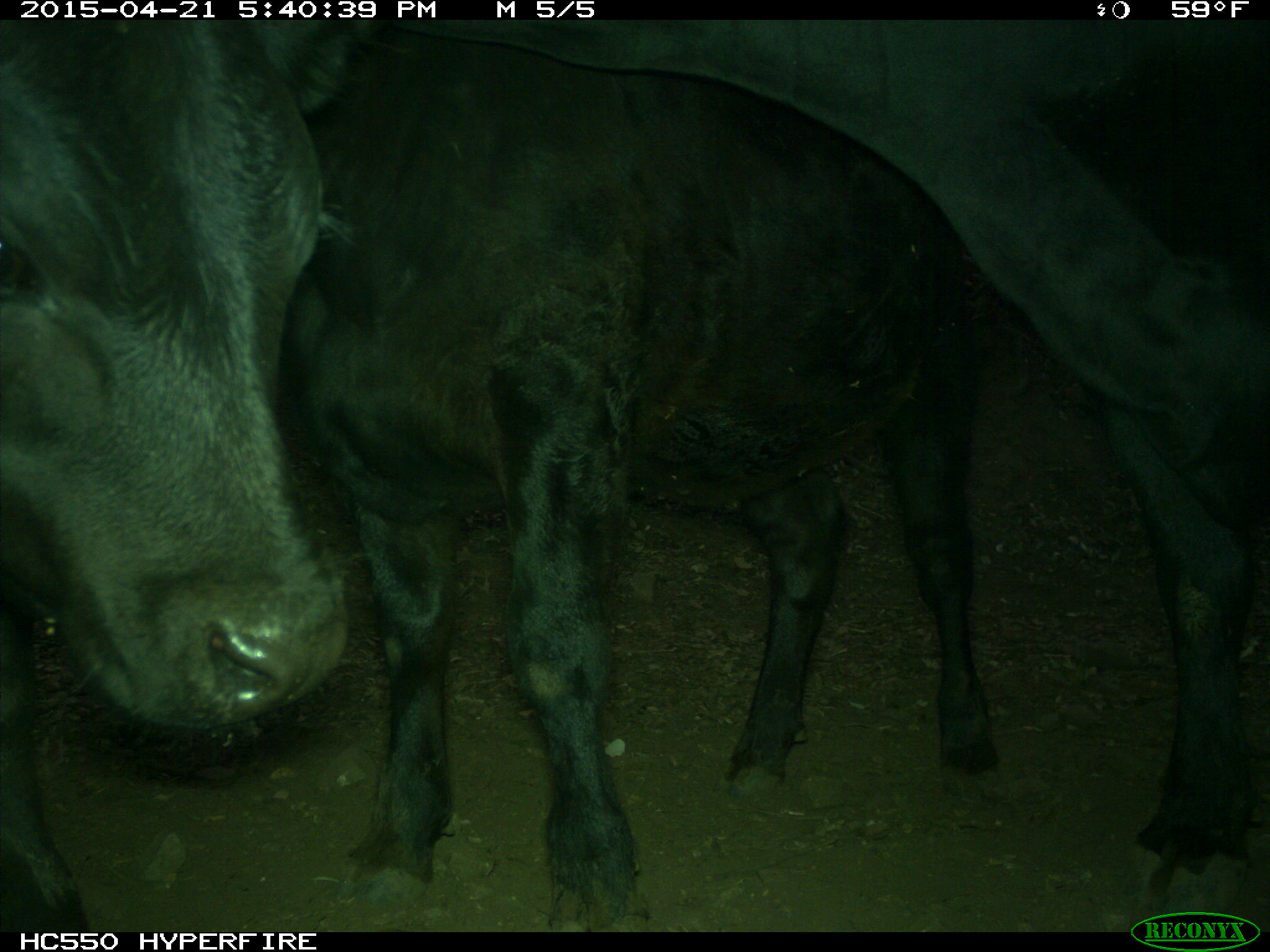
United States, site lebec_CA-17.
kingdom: Animalia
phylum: Chordata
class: Mammalia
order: Artiodactyla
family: Bovidae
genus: Bos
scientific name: Bos taurus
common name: domestic cow